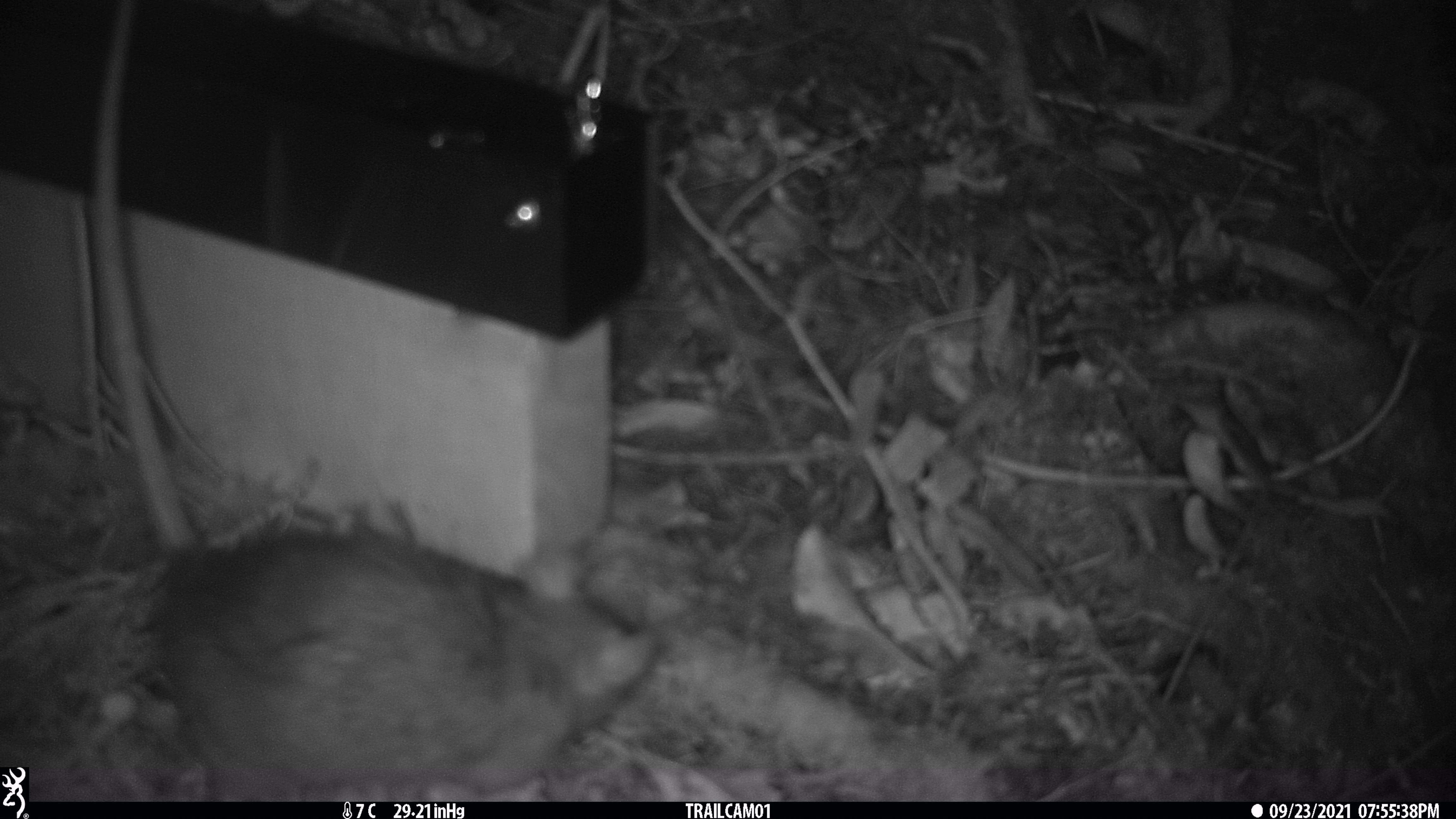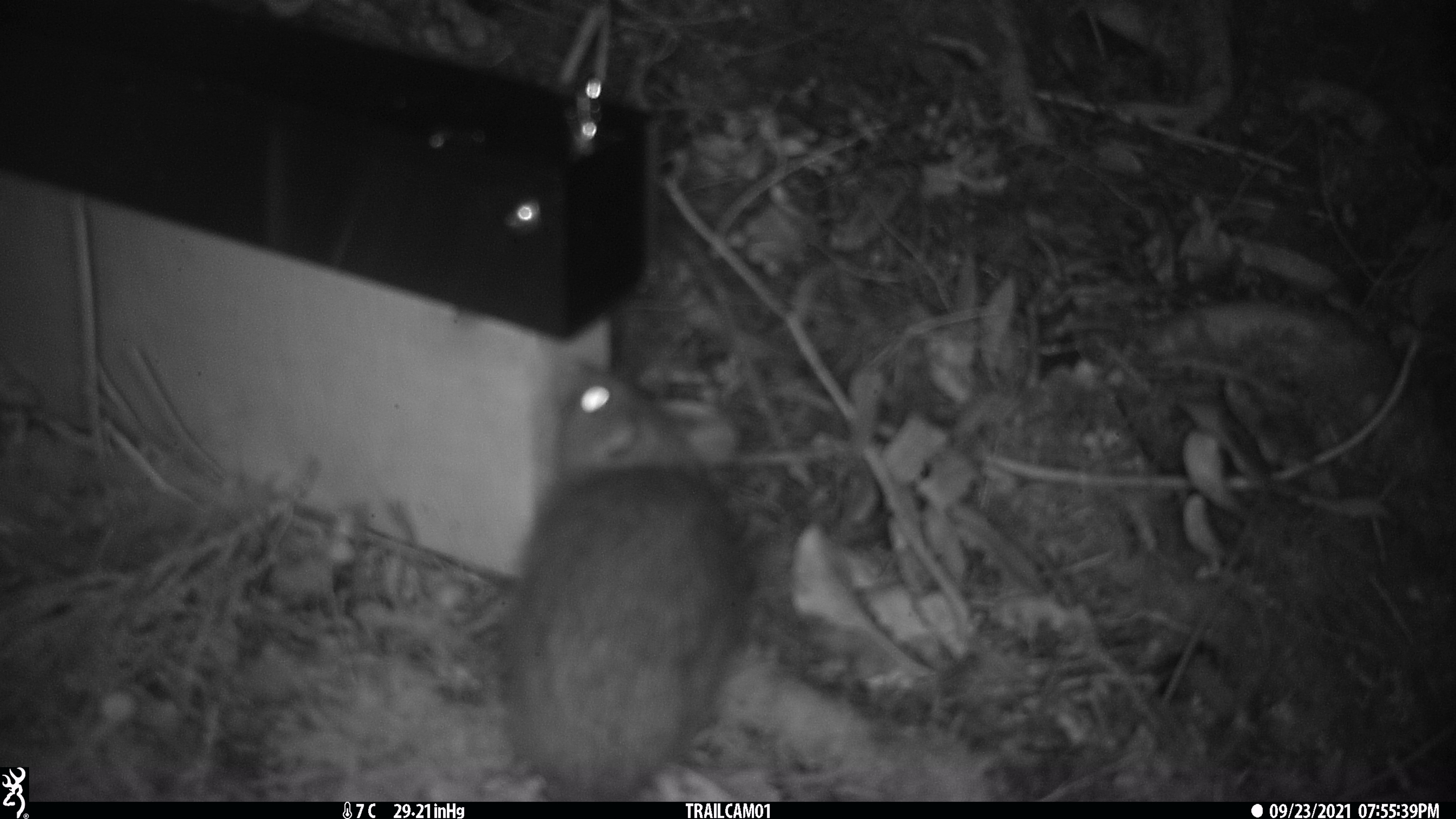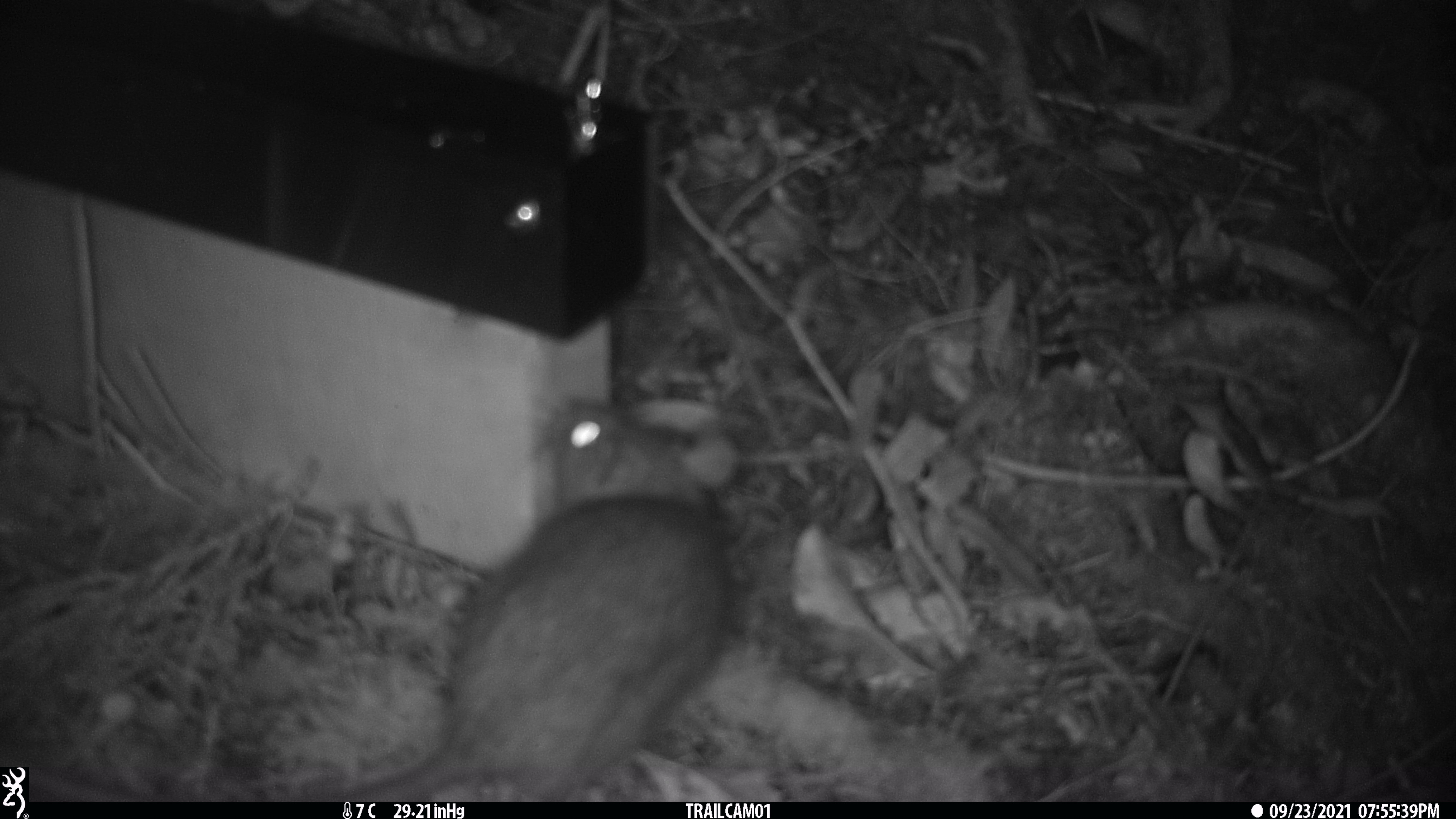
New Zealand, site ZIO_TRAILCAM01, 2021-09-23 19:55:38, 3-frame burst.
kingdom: Animalia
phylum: Chordata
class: Mammalia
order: Rodentia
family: Muridae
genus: Rattus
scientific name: Rattus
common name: rat